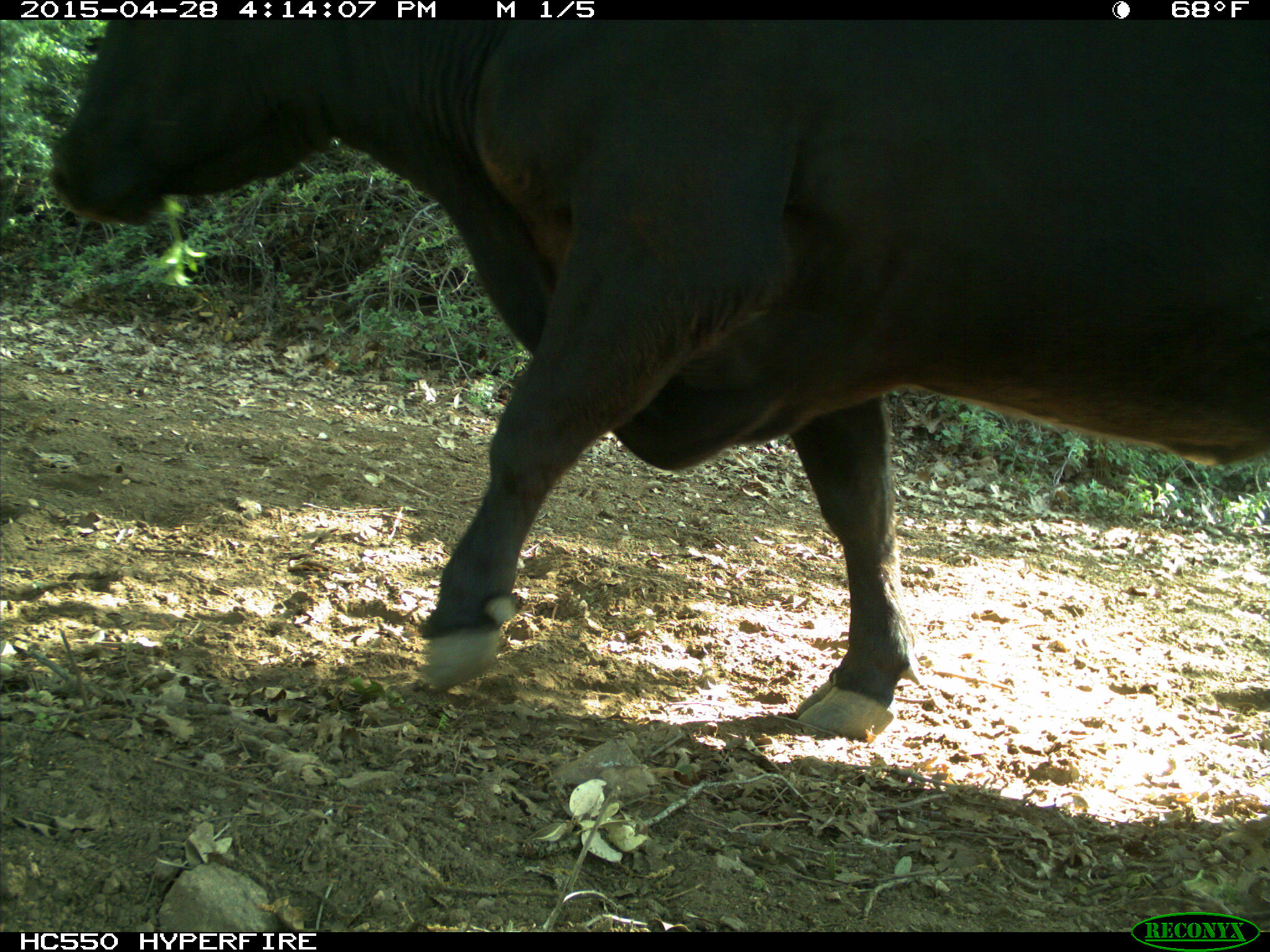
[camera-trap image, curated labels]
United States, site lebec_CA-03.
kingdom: Animalia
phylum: Chordata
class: Mammalia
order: Artiodactyla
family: Bovidae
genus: Bos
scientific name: Bos taurus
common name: domestic cow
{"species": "Bos taurus (domestic cow)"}